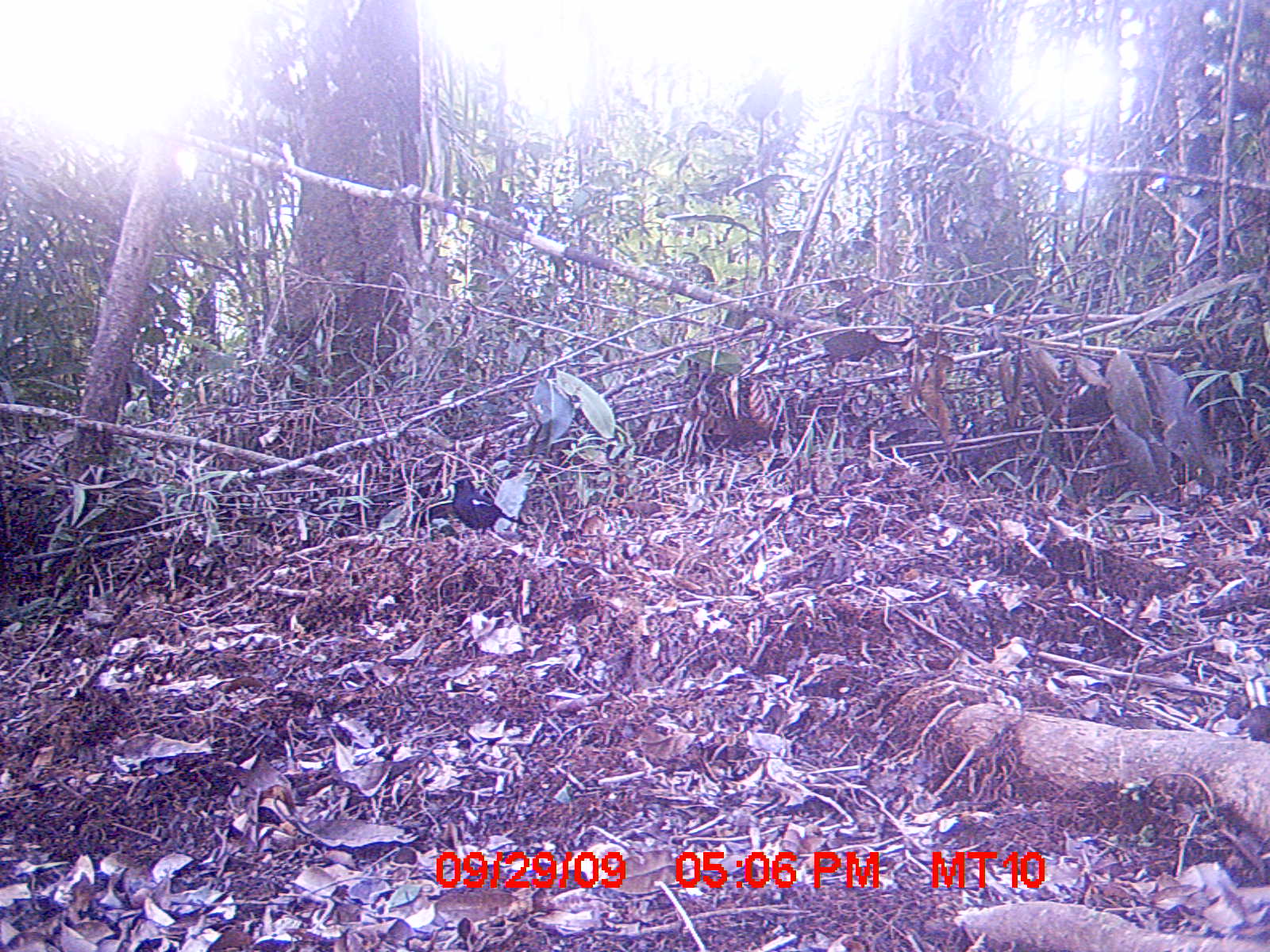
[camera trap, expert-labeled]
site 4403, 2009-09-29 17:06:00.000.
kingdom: Animalia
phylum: Chordata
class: Aves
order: Passeriformes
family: Muscicapidae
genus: Copsychus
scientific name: Copsychus albospecularis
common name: madagascar magpie-robin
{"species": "Copsychus albospecularis (madagascar magpie-robin)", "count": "1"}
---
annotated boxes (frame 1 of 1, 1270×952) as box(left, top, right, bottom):
copsychus albospecularis: box(449, 478, 534, 539)